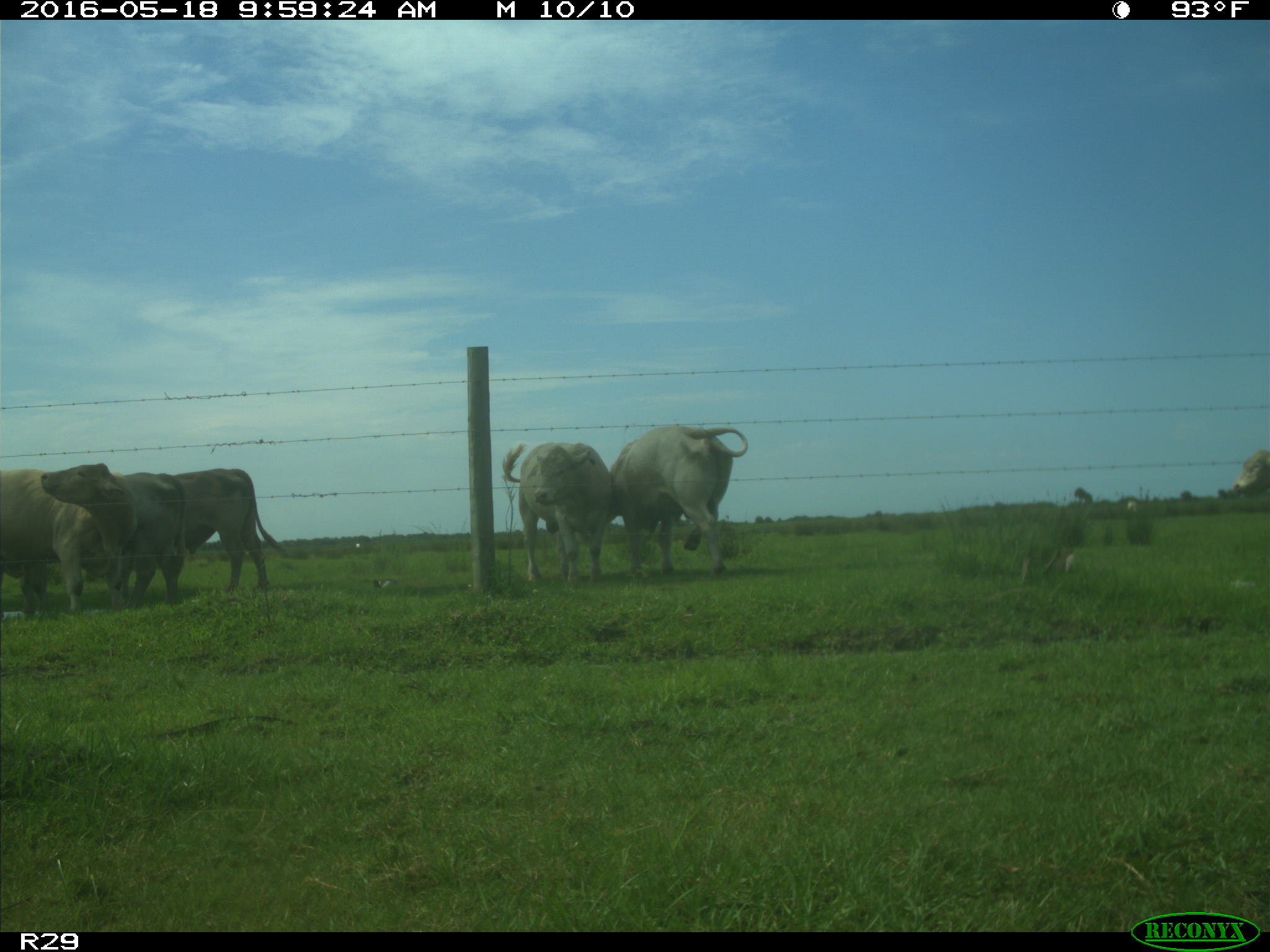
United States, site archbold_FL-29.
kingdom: Animalia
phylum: Chordata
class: Mammalia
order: Artiodactyla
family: Bovidae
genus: Bos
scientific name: Bos taurus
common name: domestic cow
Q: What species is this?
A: Bos taurus (domestic cow).